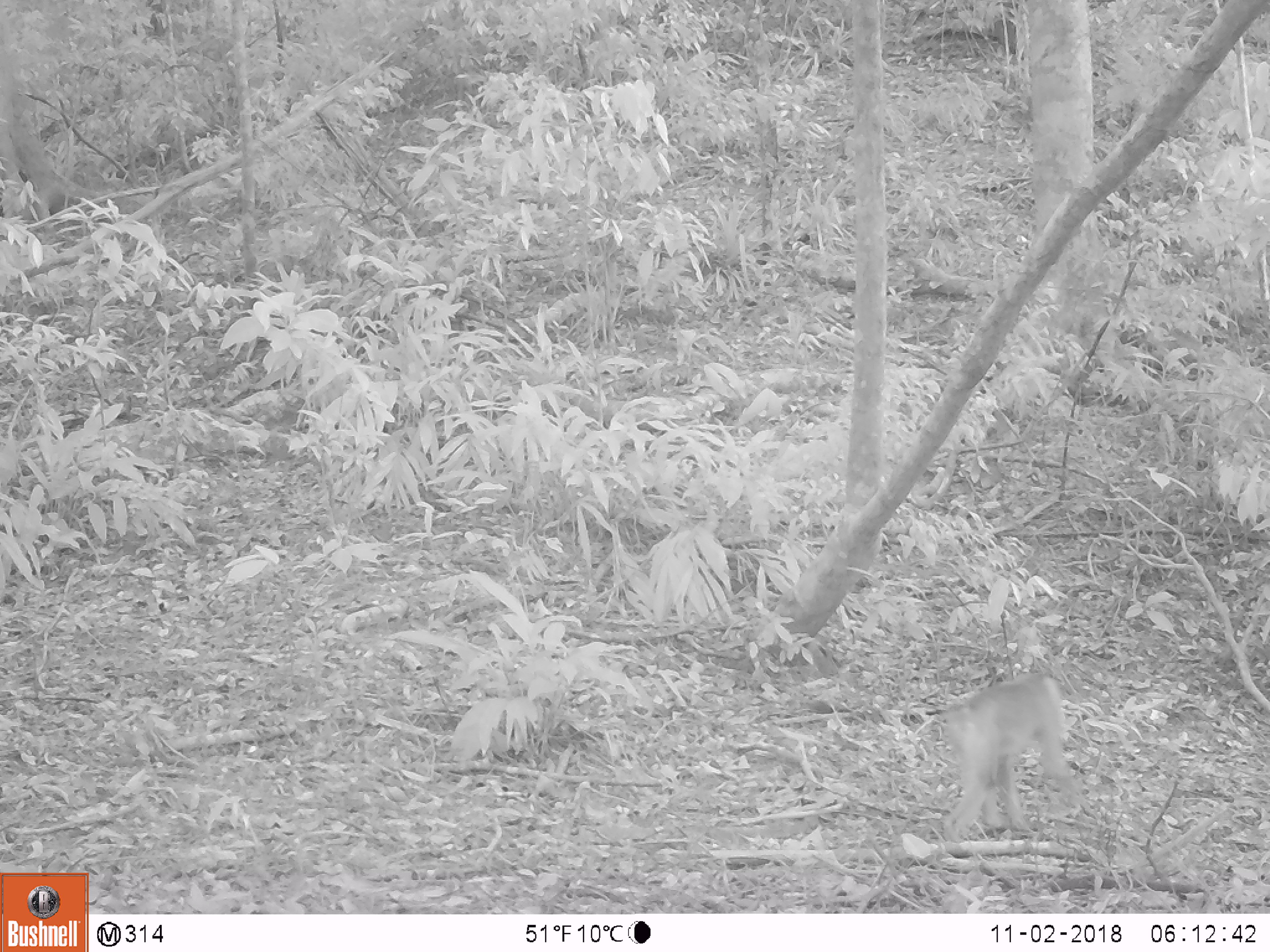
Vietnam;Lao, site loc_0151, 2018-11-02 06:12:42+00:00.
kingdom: Animalia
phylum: Chordata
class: Mammalia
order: Primates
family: Cercopithecidae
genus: Macaca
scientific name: Macaca nemestrina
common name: pig-tailed macaque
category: pig tailed macaque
Pig tailed macaque (pig-tailed macaque) (Macaca nemestrina). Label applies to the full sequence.